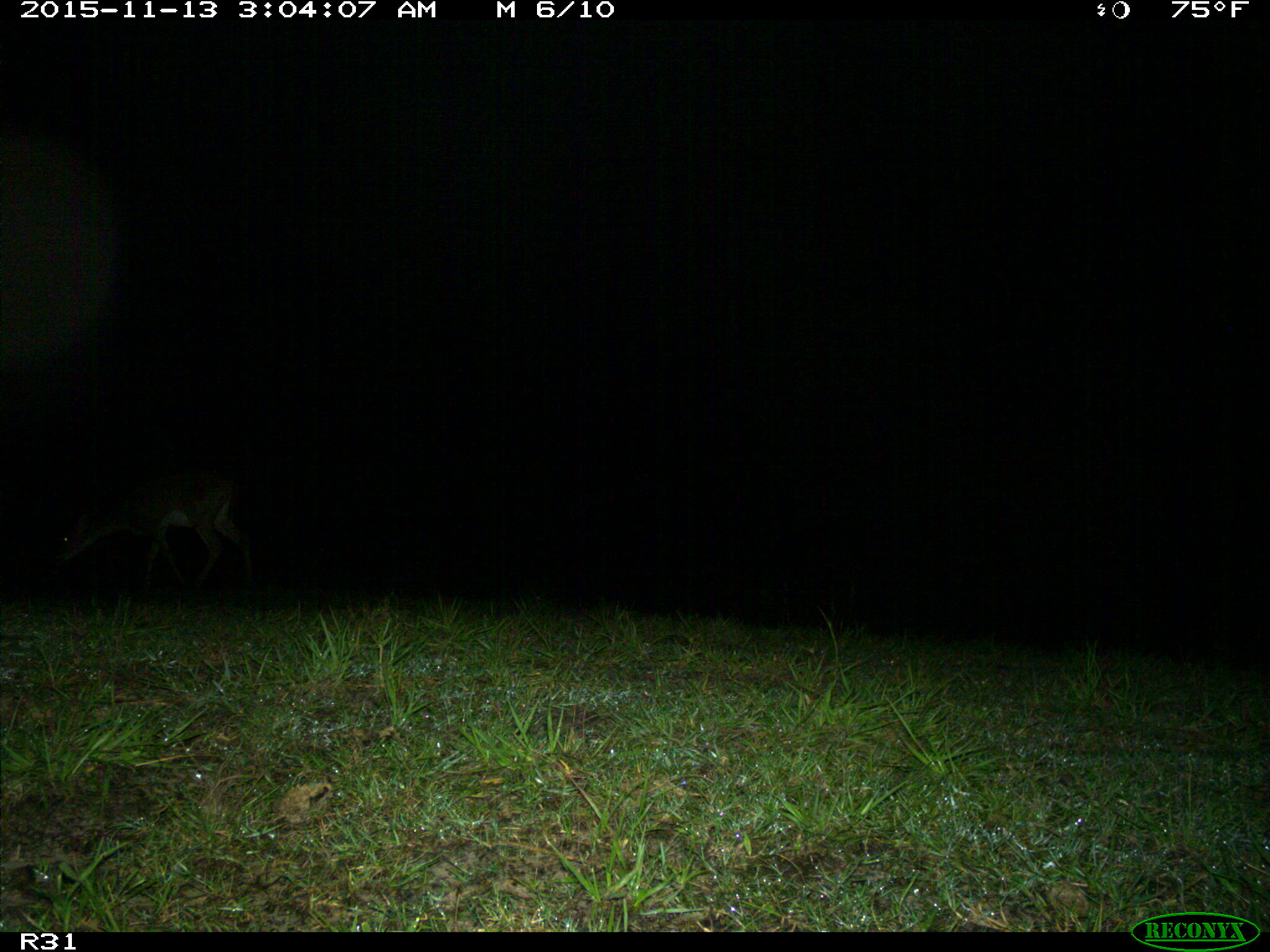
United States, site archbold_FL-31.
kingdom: Animalia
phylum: Chordata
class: Mammalia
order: Artiodactyla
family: Cervidae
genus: Odocoileus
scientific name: Odocoileus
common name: deer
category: unidentified deer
Unidentified deer (deer) (Odocoileus).